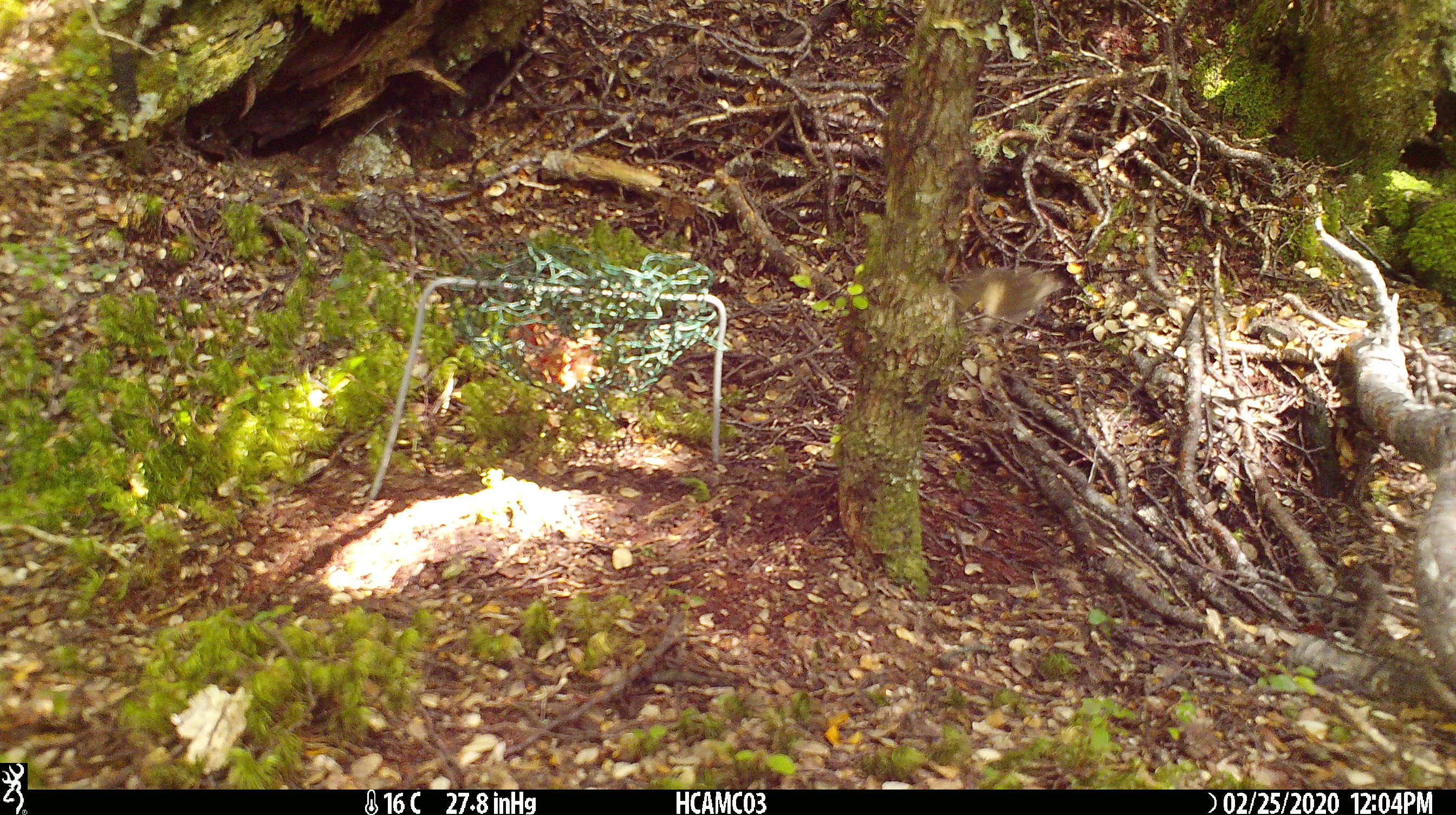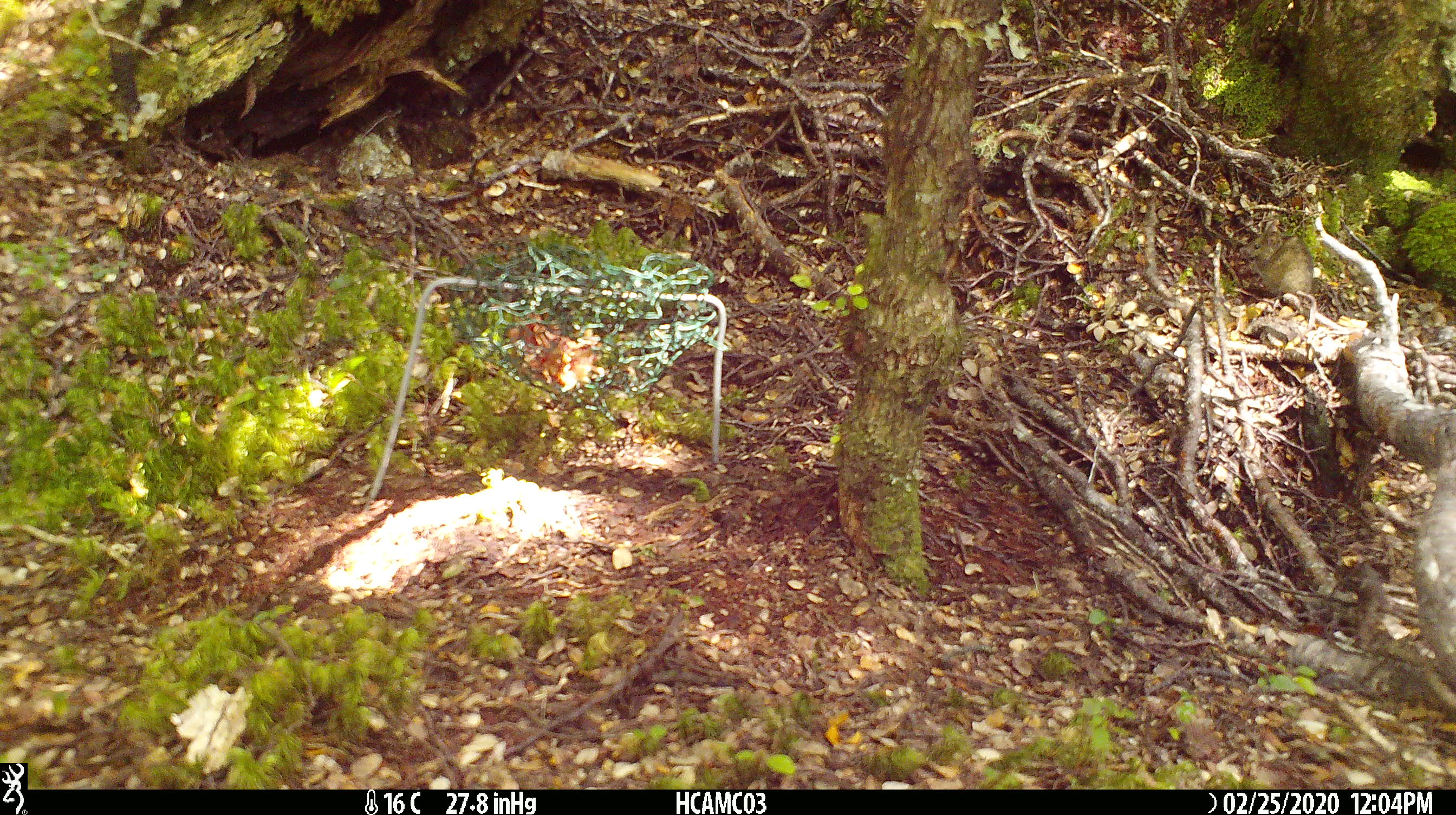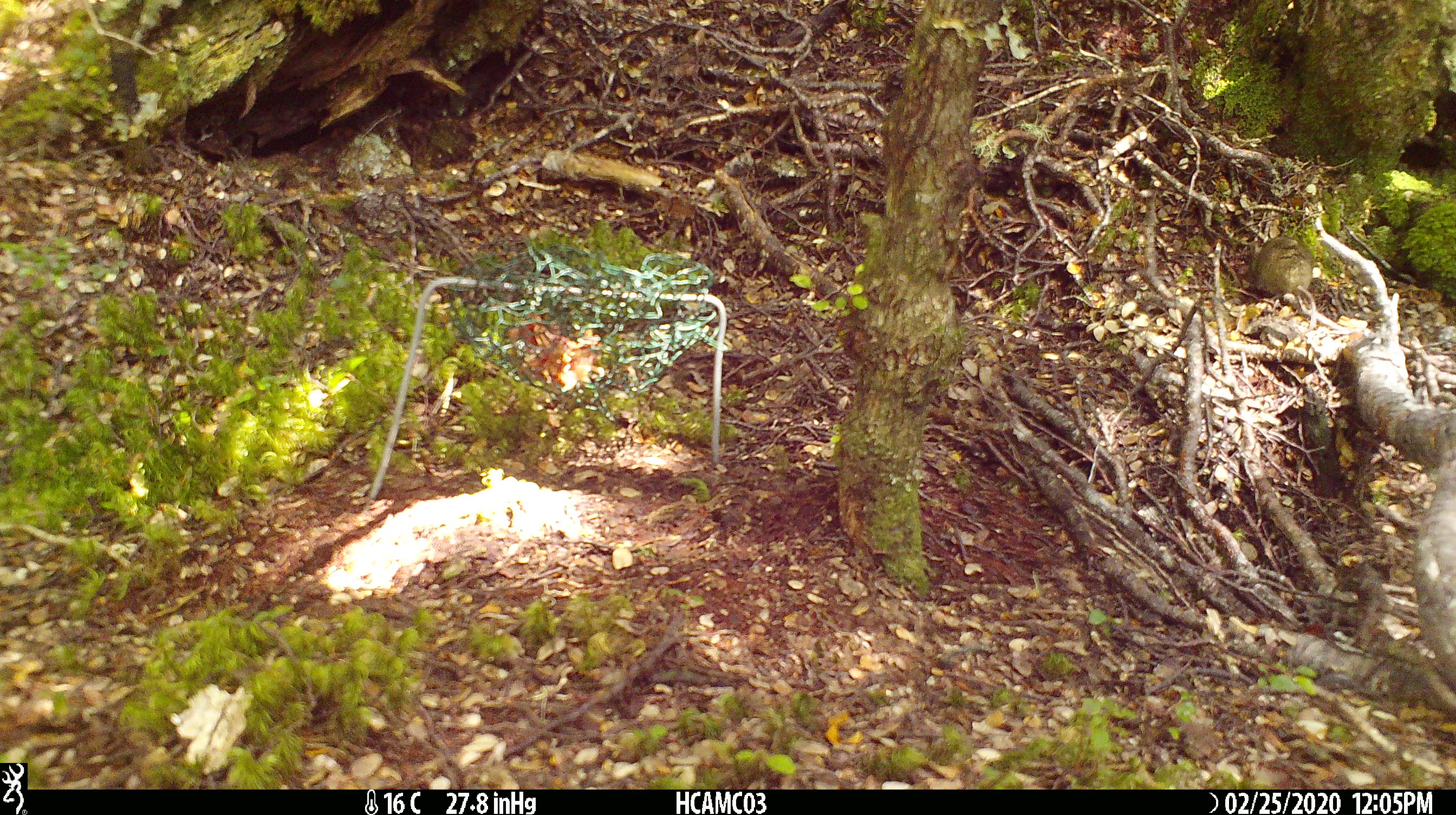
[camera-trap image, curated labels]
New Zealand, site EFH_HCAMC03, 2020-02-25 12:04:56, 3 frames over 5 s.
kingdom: Animalia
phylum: Chordata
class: Mammalia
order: Rodentia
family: Muridae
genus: Mus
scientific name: Mus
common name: mouse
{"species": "mouse (Mus)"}